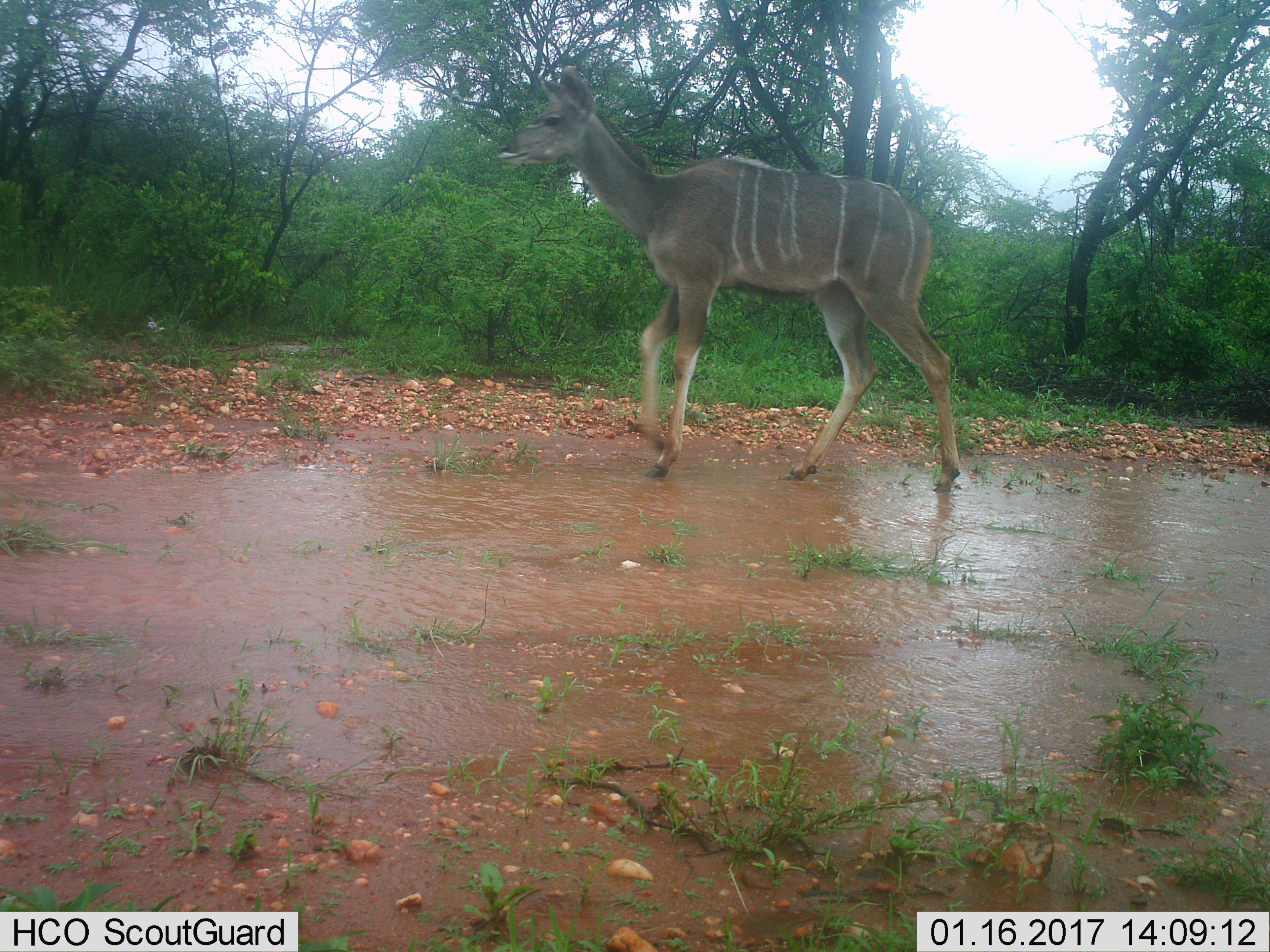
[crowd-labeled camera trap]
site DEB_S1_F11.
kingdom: Animalia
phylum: Chordata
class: Mammalia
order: Artiodactyla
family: Bovidae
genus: Tragelaphus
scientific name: Tragelaphus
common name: kudu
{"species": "kudu (Tragelaphus)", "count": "1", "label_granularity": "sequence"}